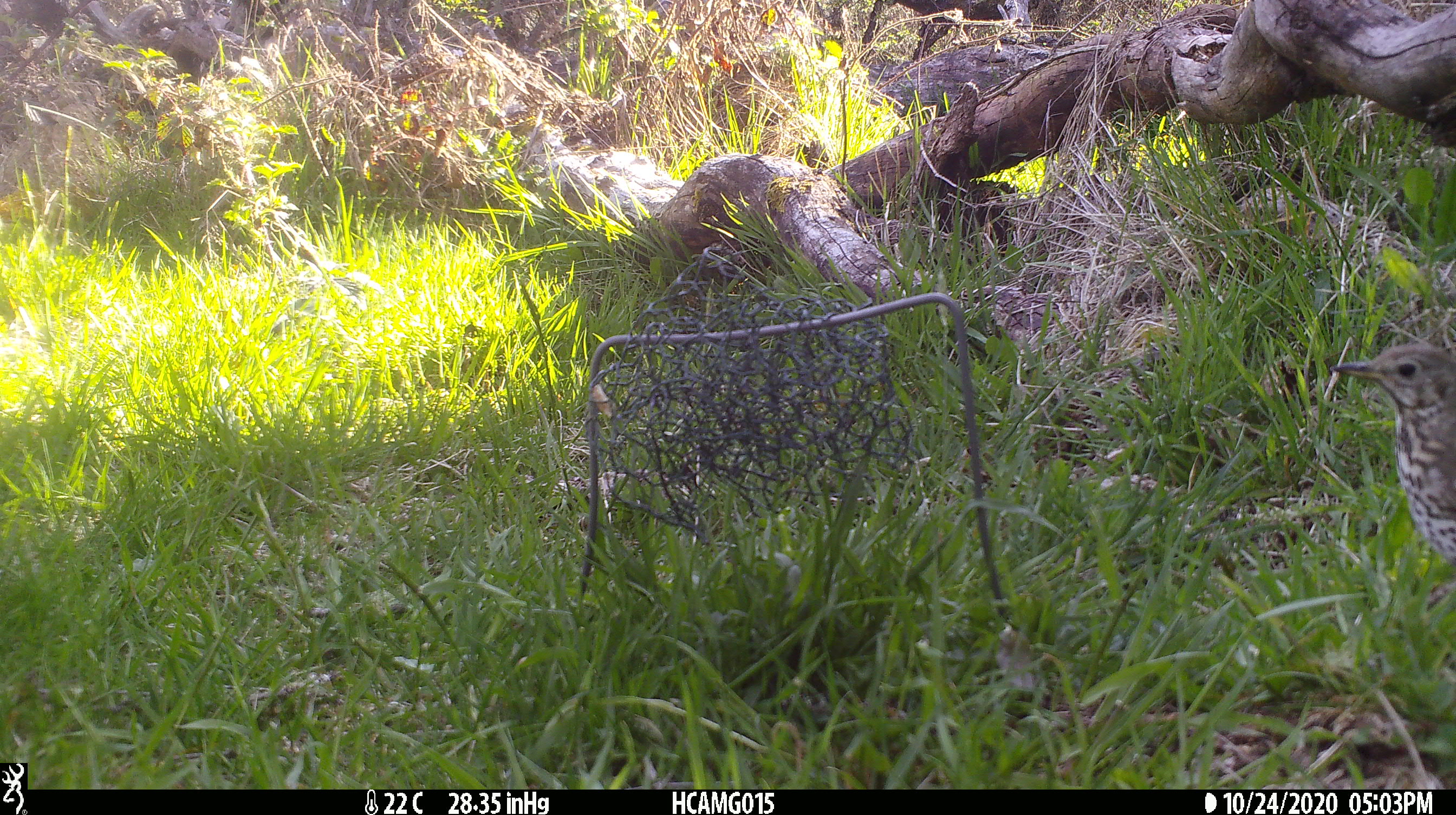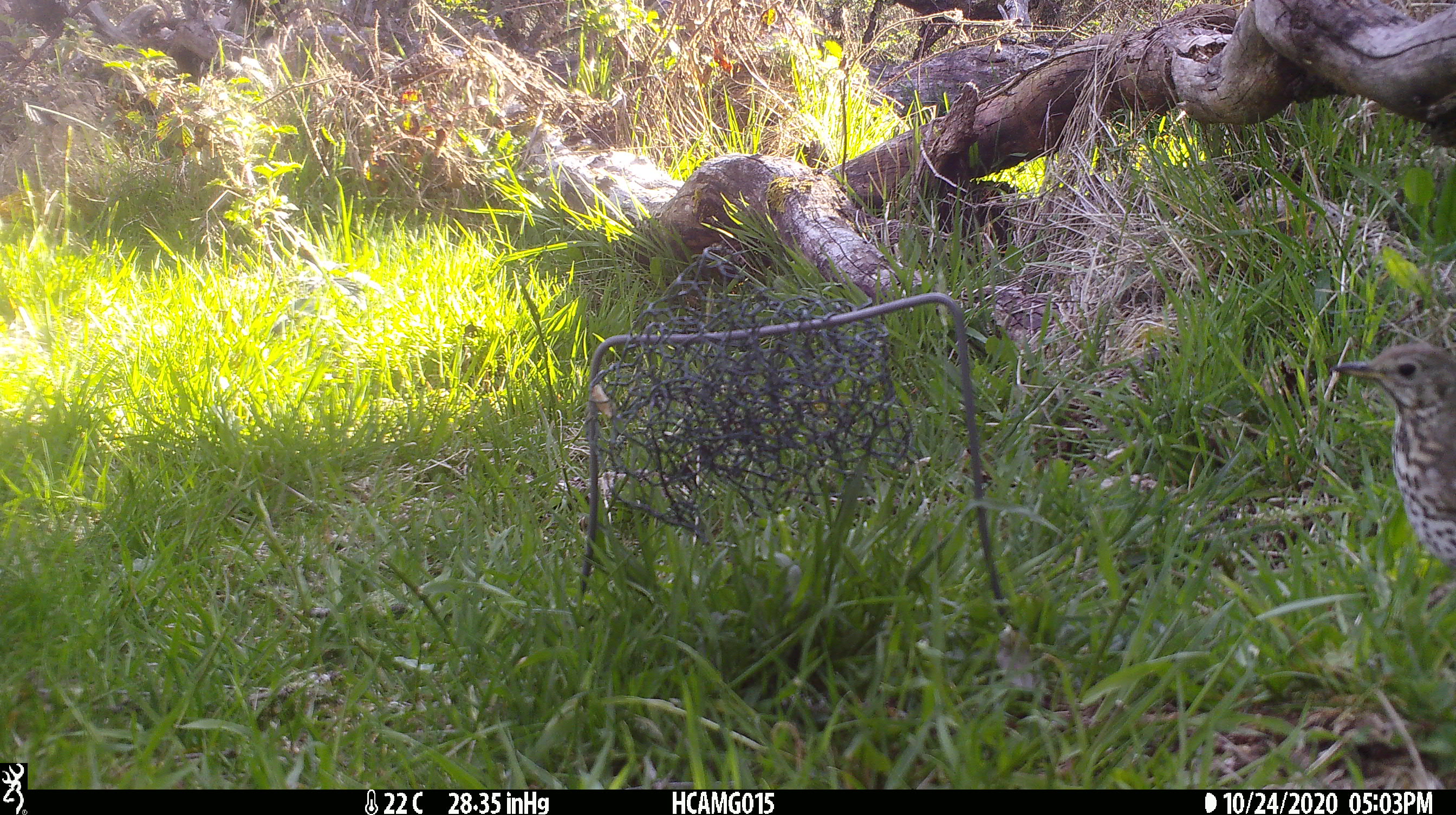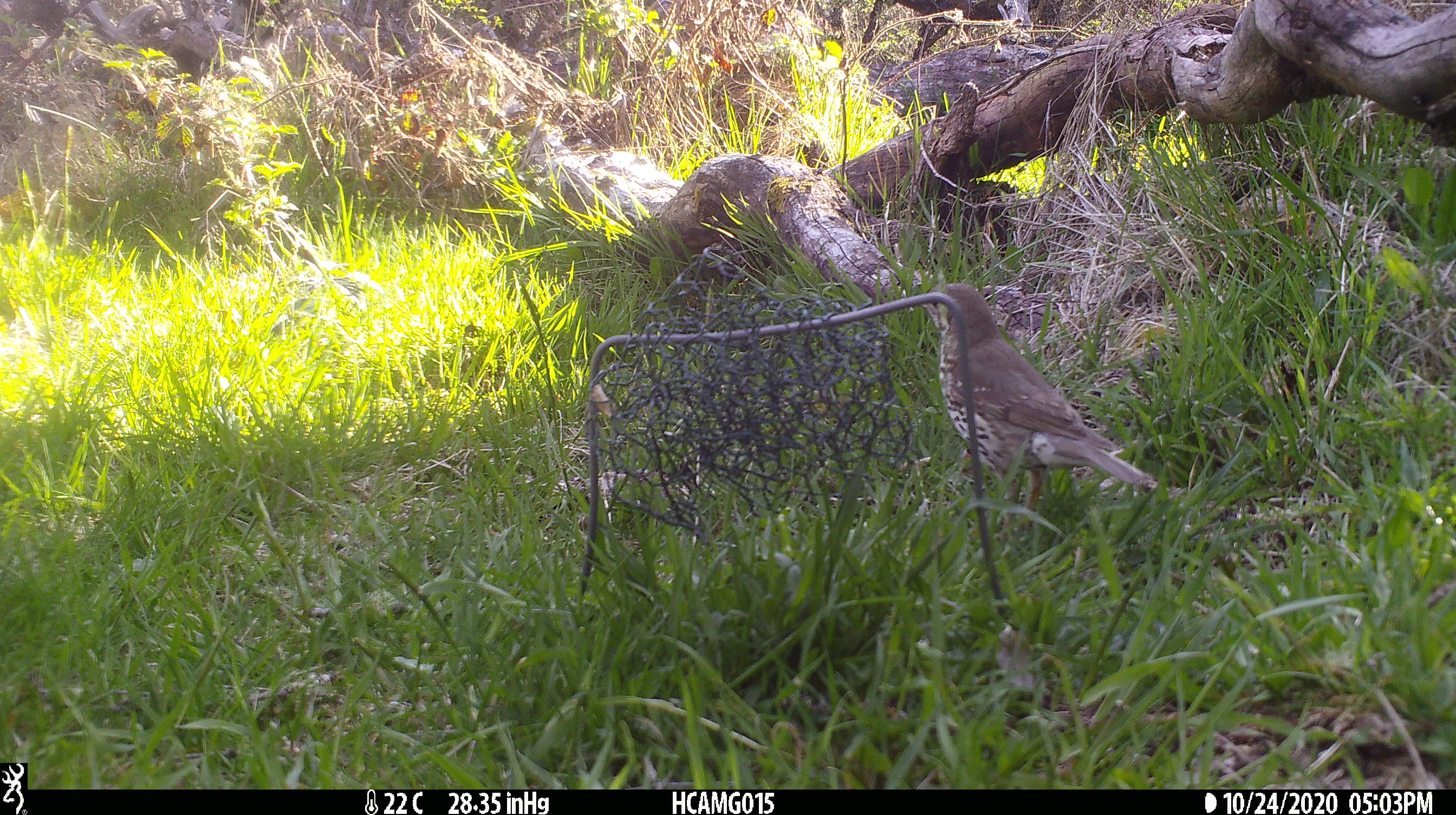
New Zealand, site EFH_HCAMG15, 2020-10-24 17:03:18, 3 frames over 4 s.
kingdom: Animalia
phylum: Chordata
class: Aves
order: Passeriformes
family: Turdidae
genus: Turdus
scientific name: Turdus philomelos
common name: song thrush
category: thrush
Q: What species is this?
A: Thrush (song thrush) (Turdus philomelos).